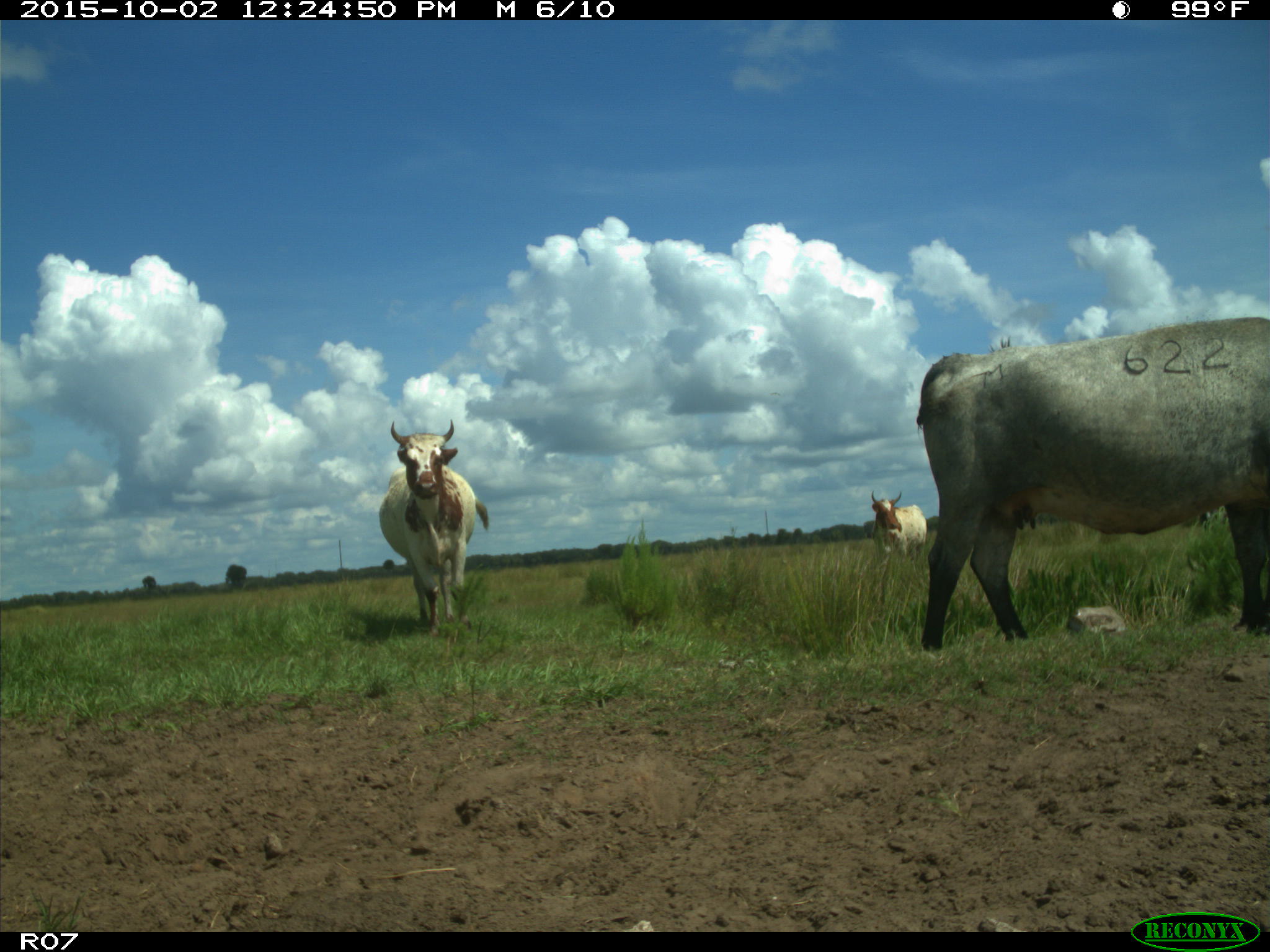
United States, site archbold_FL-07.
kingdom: Animalia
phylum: Chordata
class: Mammalia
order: Artiodactyla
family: Bovidae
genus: Bos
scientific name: Bos taurus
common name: domestic cow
Bos taurus (domestic cow).